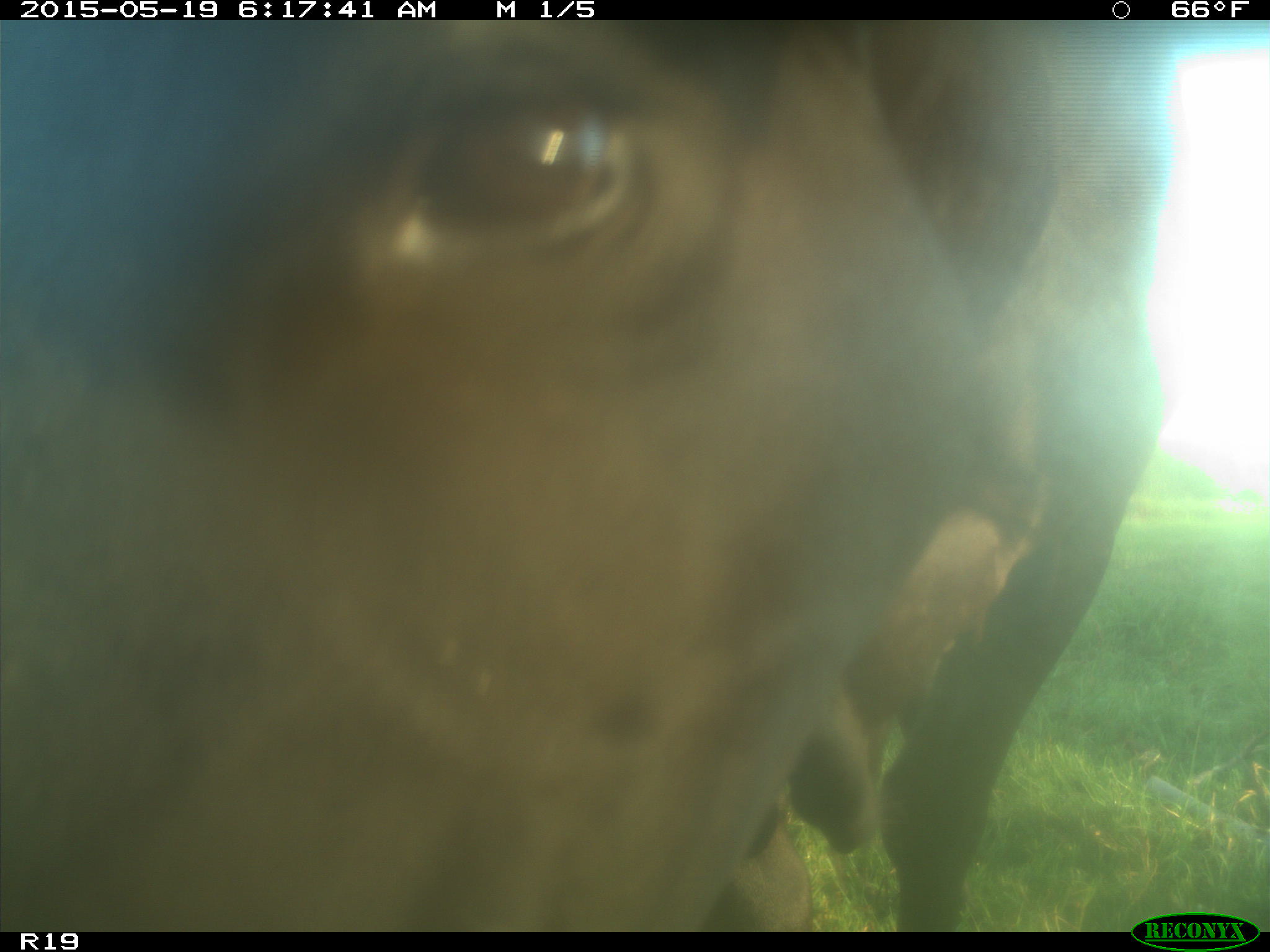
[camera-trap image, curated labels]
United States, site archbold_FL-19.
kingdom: Animalia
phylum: Chordata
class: Mammalia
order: Artiodactyla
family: Bovidae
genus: Bos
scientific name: Bos taurus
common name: domestic cow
Bos taurus (domestic cow).